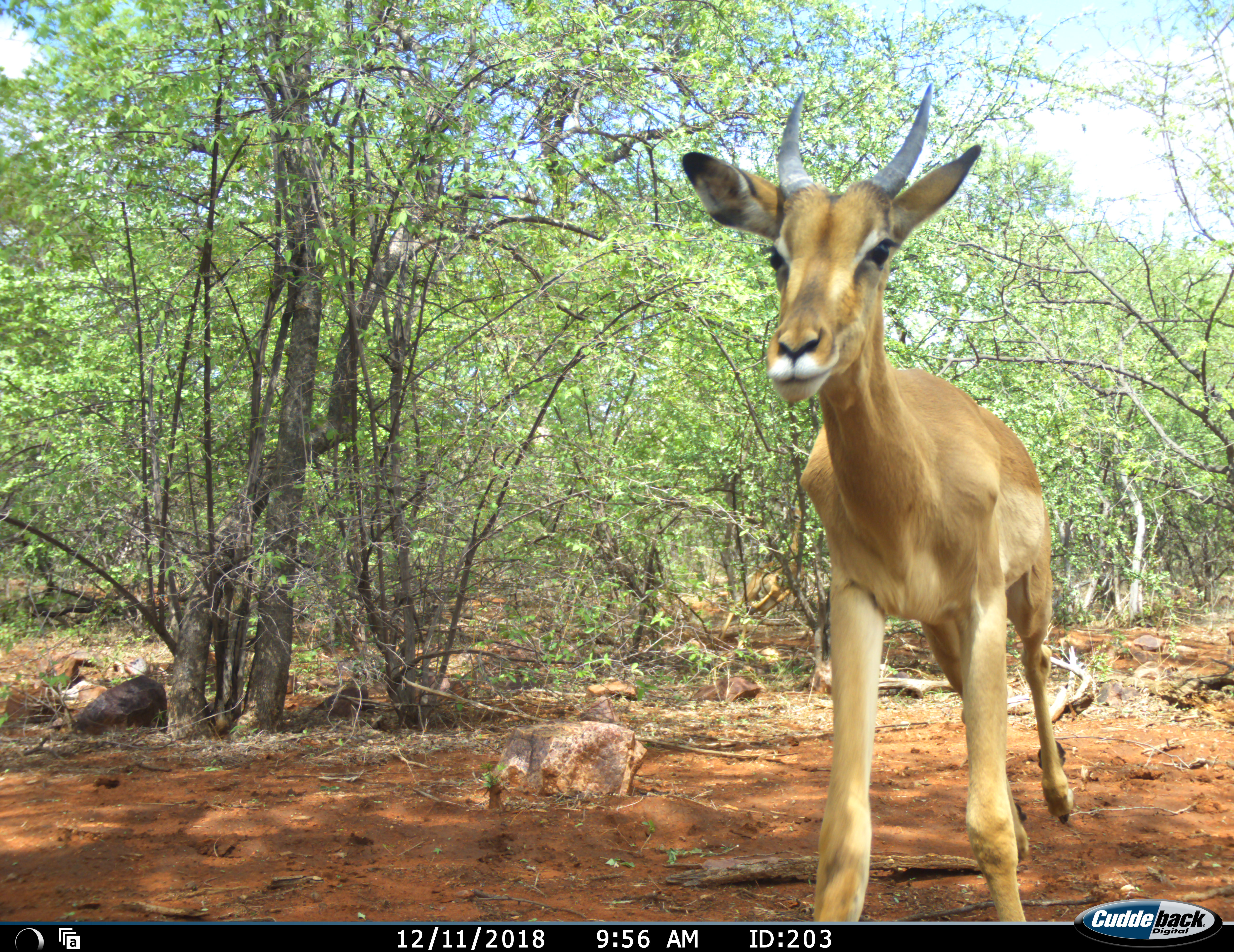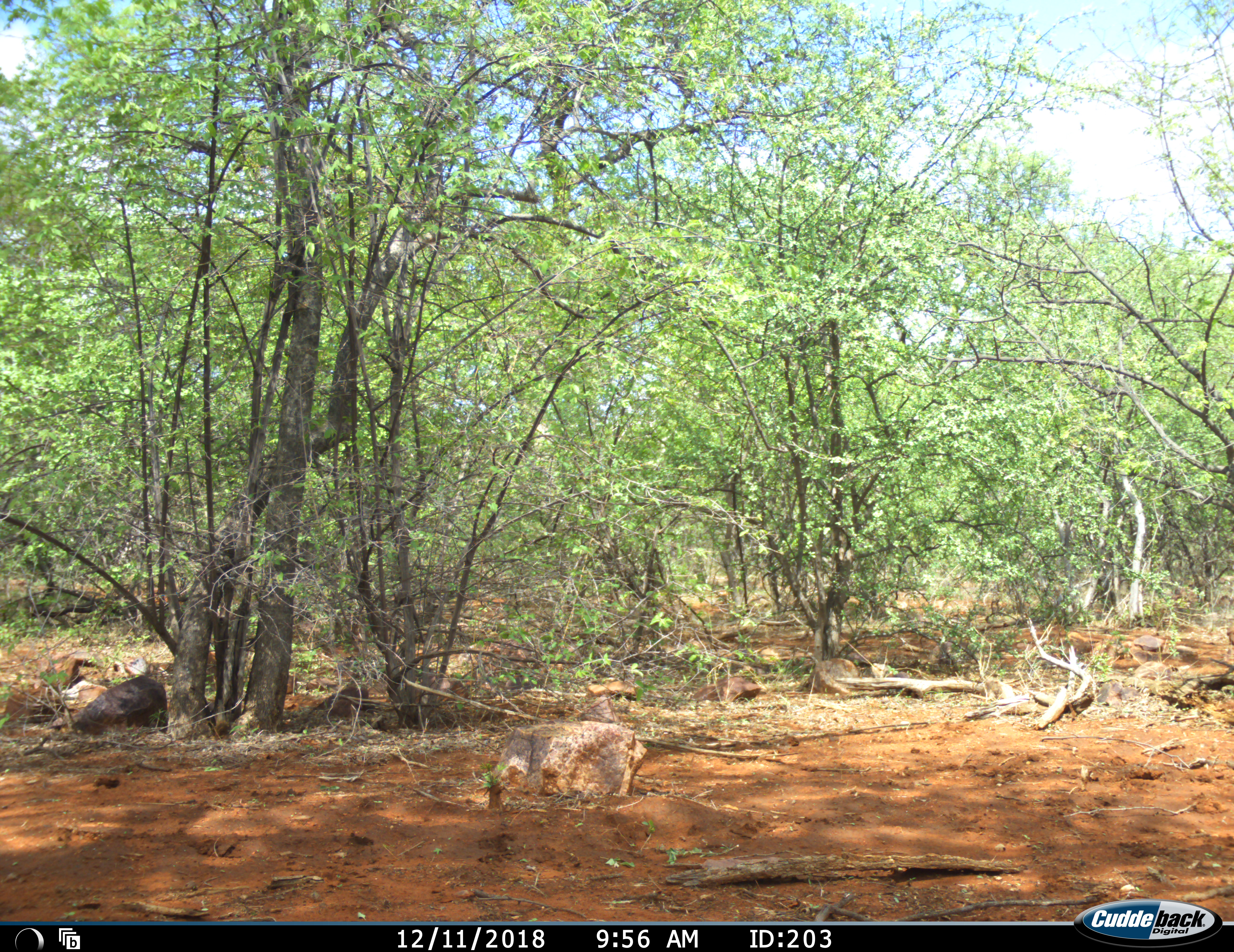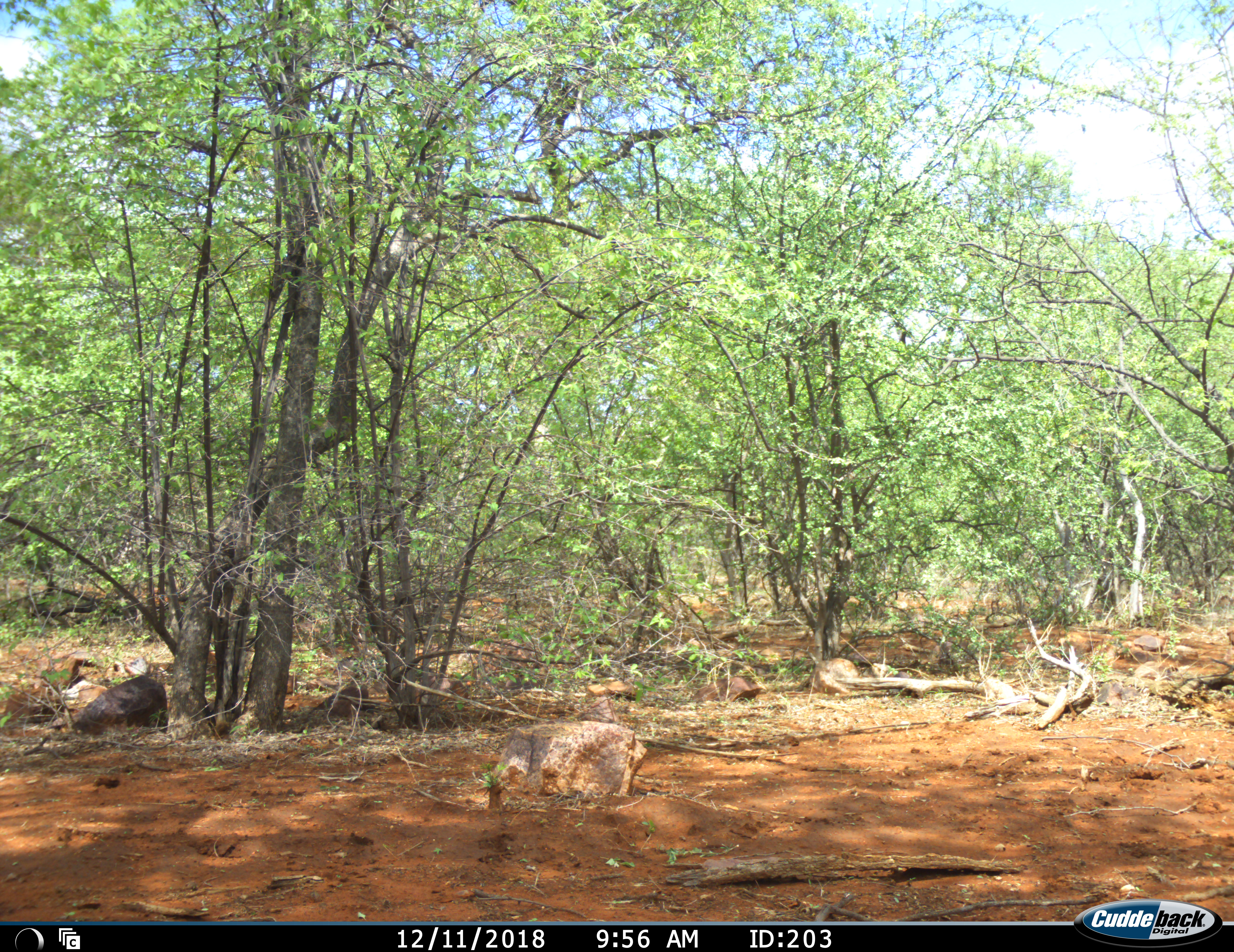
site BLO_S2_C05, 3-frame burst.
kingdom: Animalia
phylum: Chordata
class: Mammalia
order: Artiodactyla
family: Bovidae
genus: Aepyceros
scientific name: Aepyceros melampus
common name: impala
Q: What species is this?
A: Impala (Aepyceros melampus).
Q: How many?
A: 1.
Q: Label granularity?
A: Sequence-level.